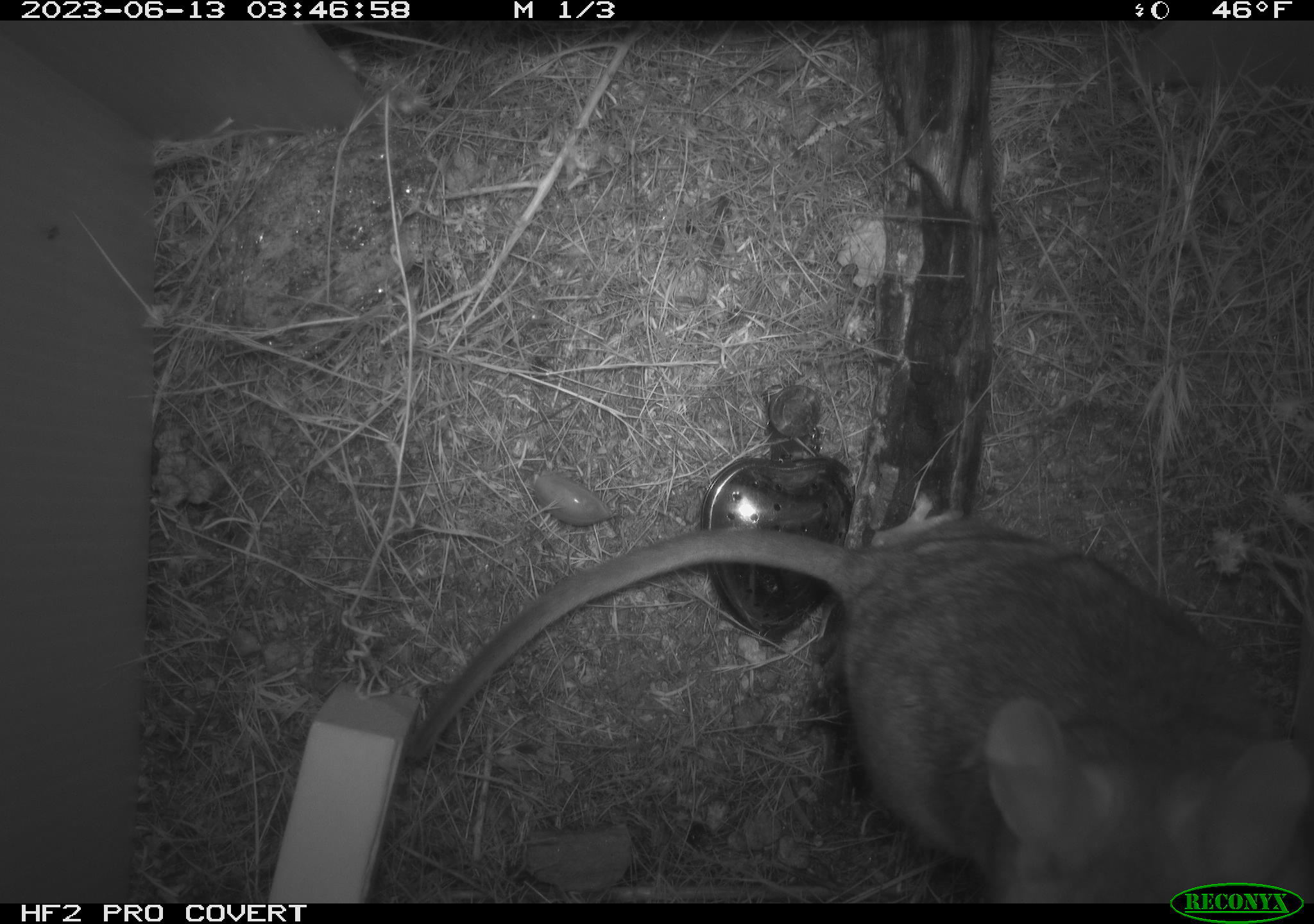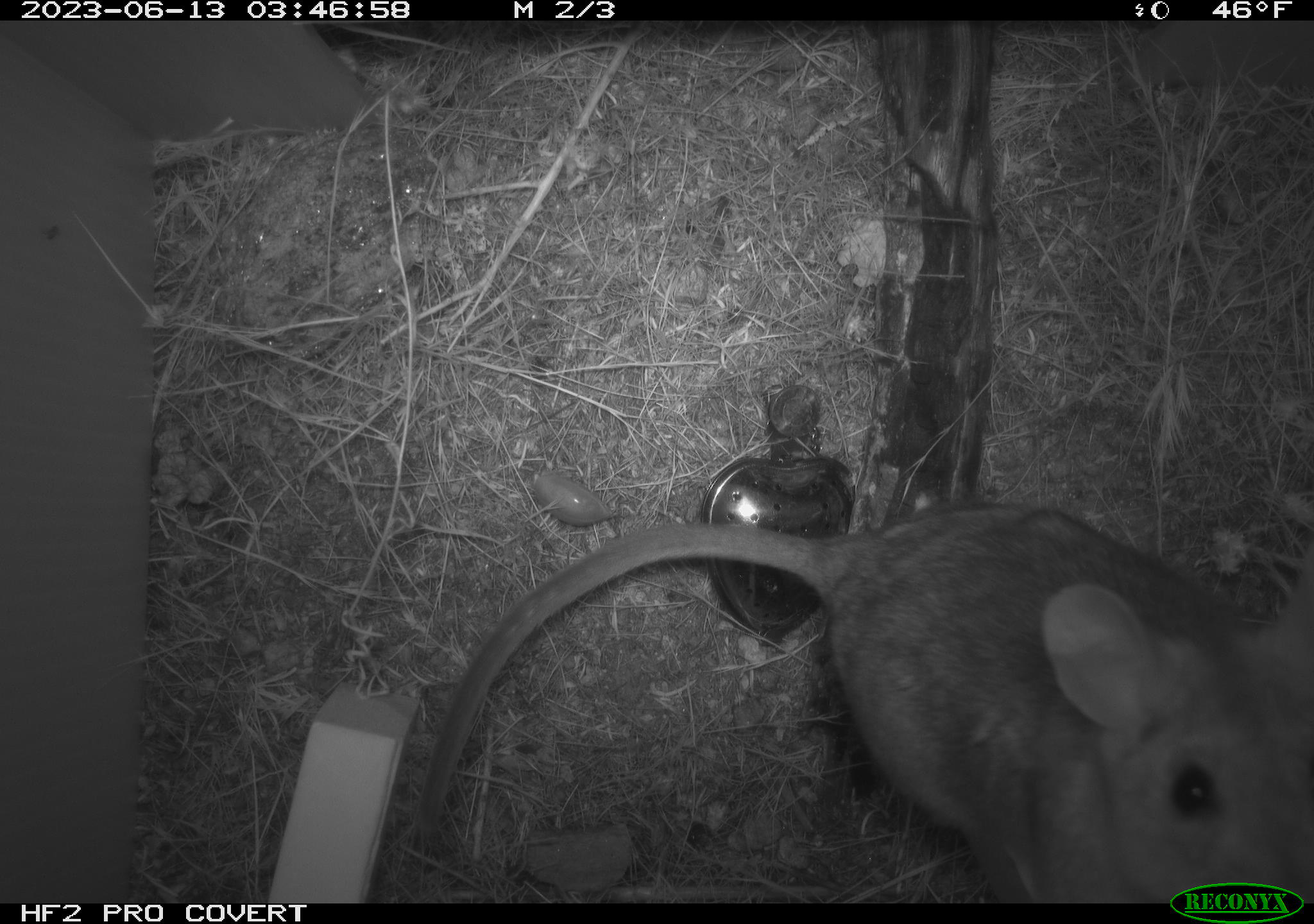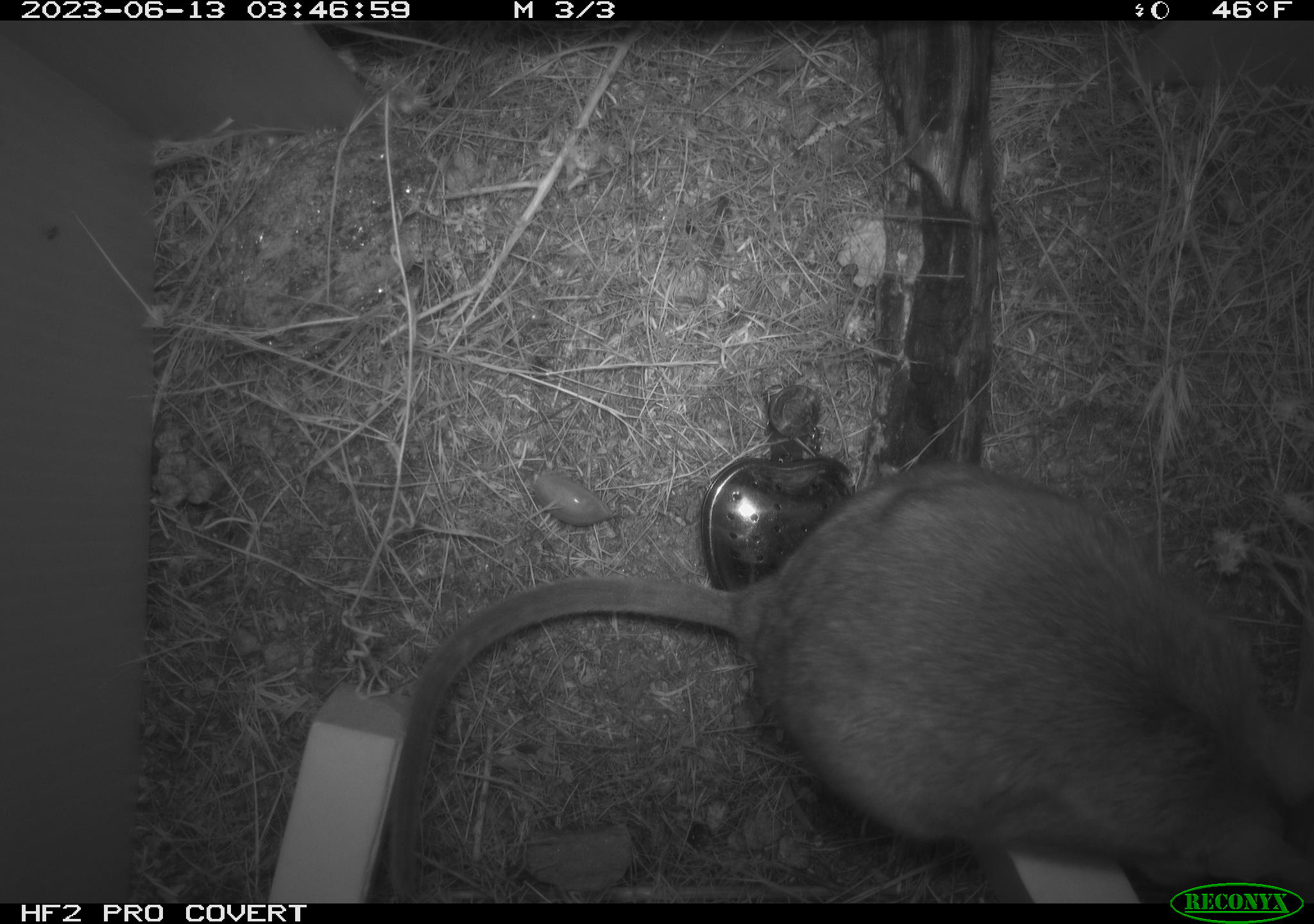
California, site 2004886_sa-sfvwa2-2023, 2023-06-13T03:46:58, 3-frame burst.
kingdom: Animalia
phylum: Chordata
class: Mammalia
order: Rodentia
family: Cricetidae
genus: Neotoma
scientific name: Neotoma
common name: pack rat or woodrat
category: neotoma species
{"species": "neotoma species (pack rat or woodrat) (Neotoma)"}